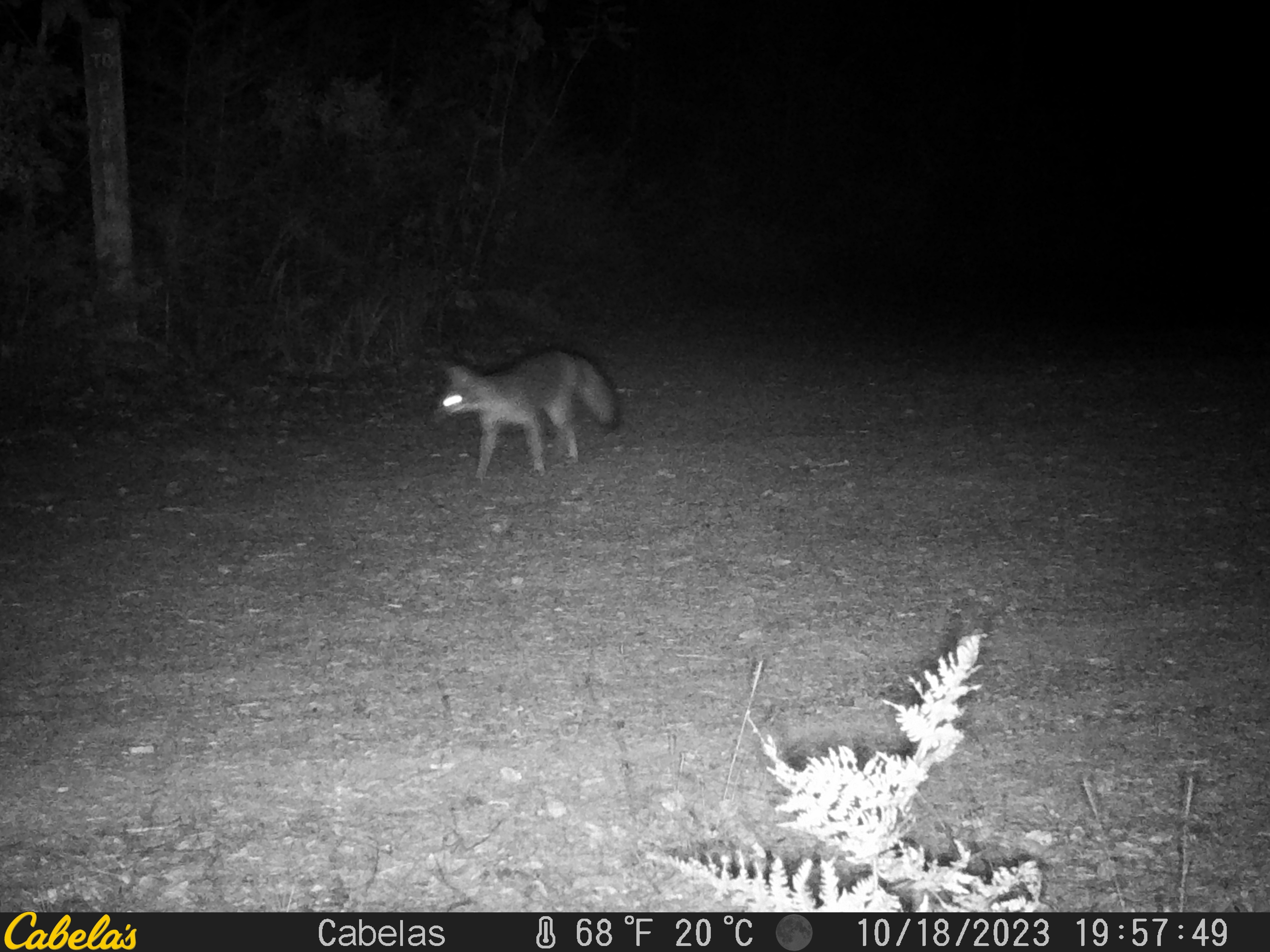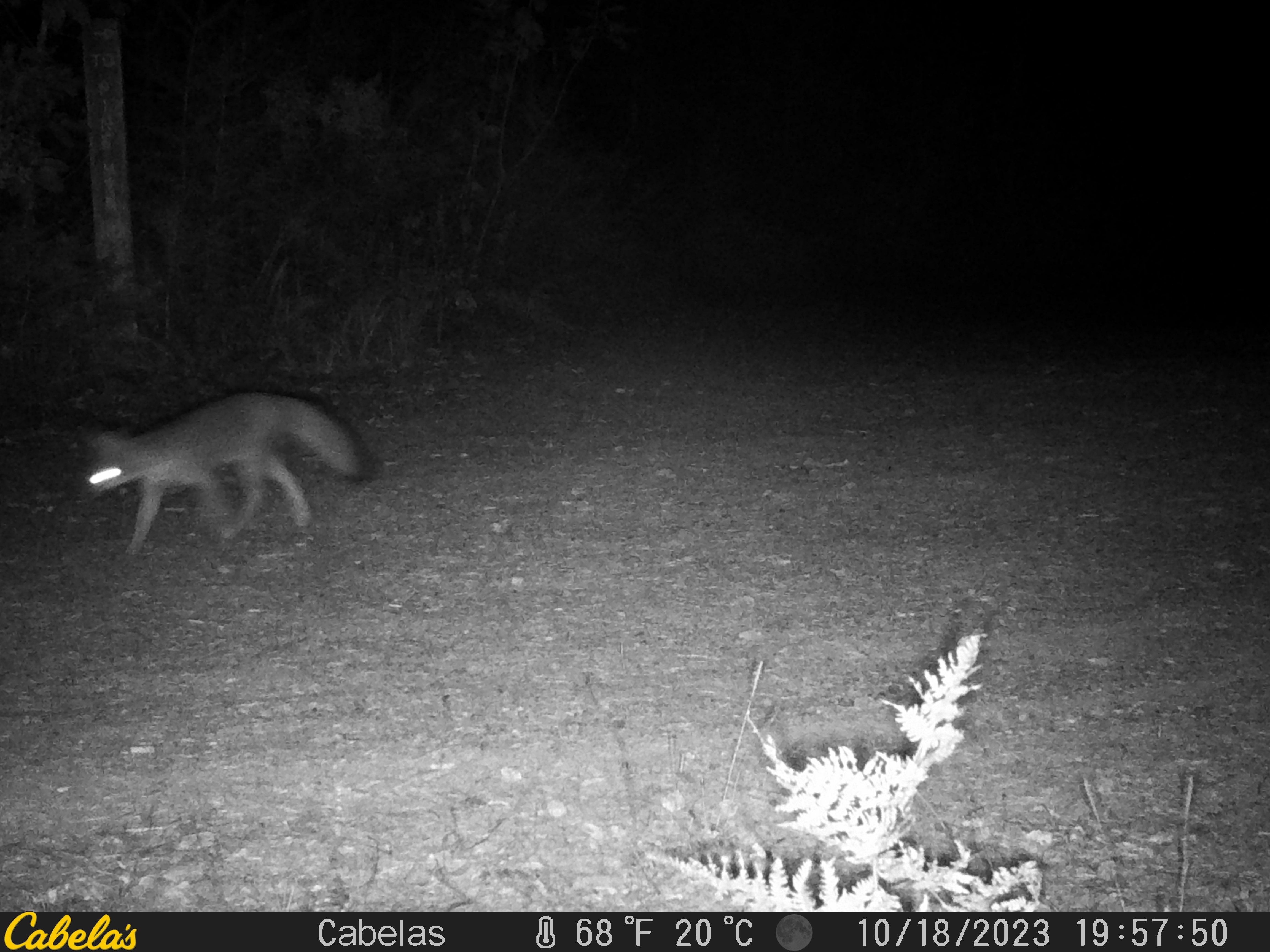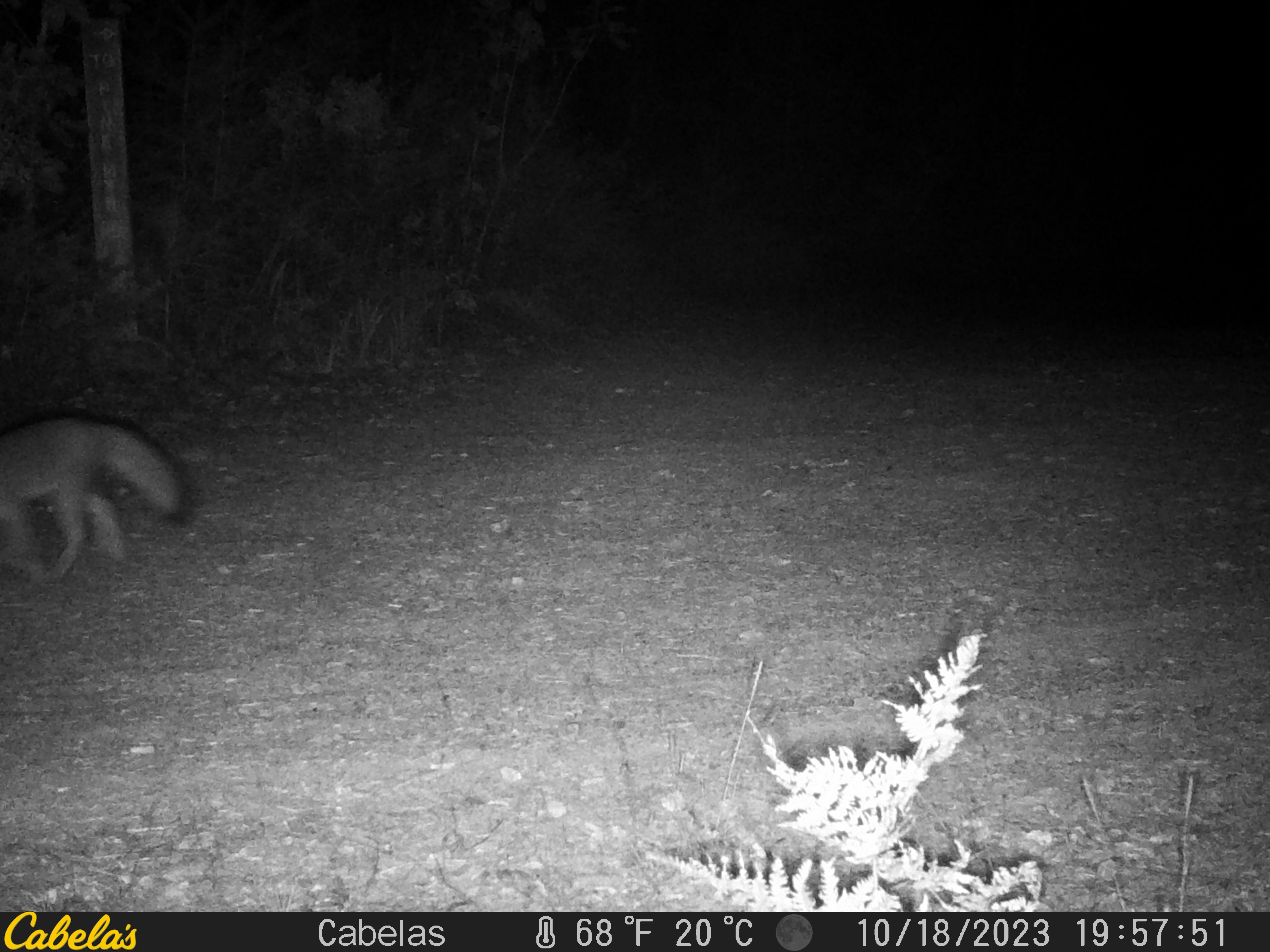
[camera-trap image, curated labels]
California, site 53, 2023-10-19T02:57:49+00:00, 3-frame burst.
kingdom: Animalia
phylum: Chordata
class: Mammalia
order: Carnivora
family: Canidae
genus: Urocyon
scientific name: Urocyon cinereoargenteus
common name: gray fox